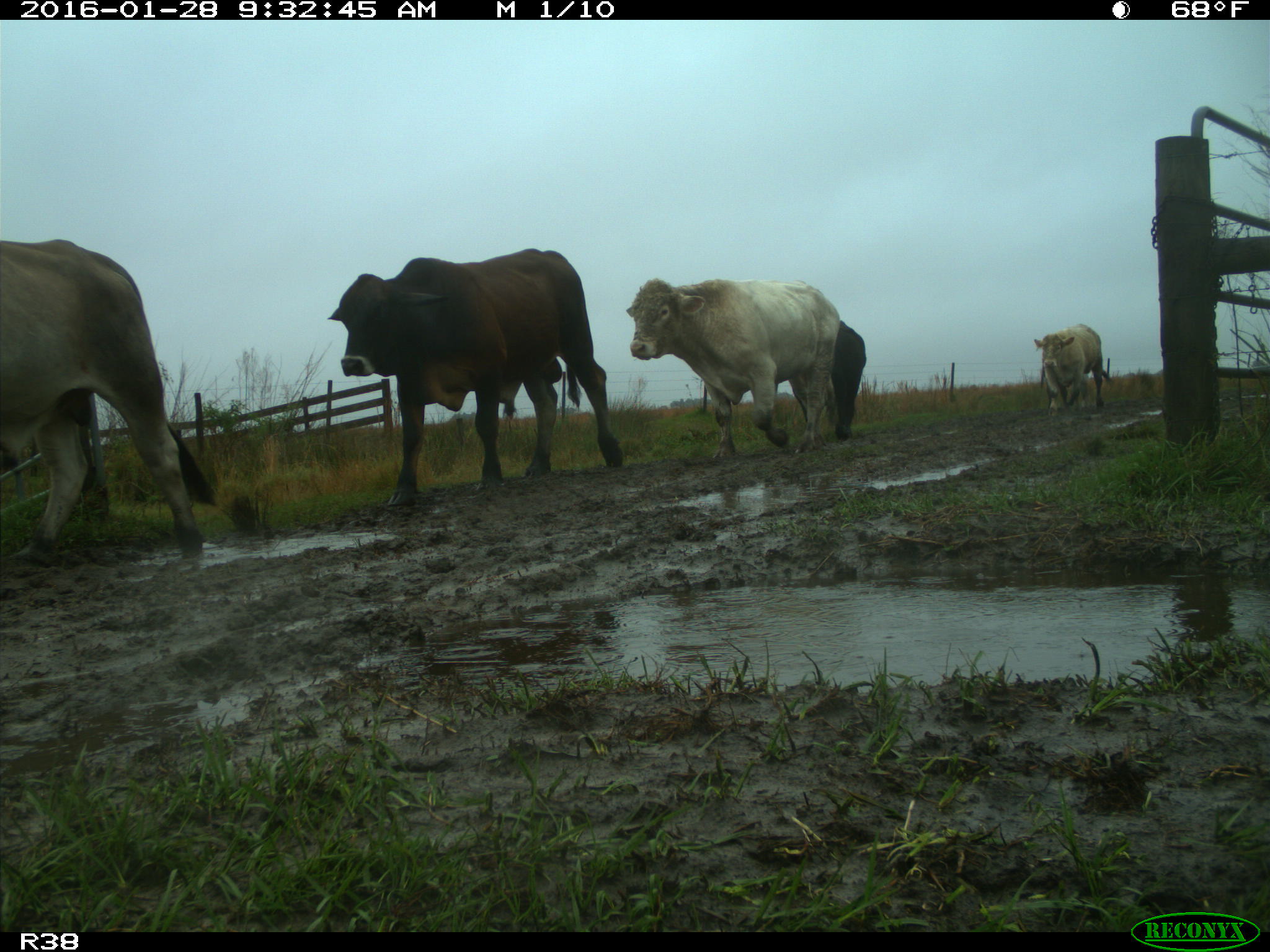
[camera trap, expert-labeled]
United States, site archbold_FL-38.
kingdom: Animalia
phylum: Chordata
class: Mammalia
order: Artiodactyla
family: Bovidae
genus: Bos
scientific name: Bos taurus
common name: domestic cow